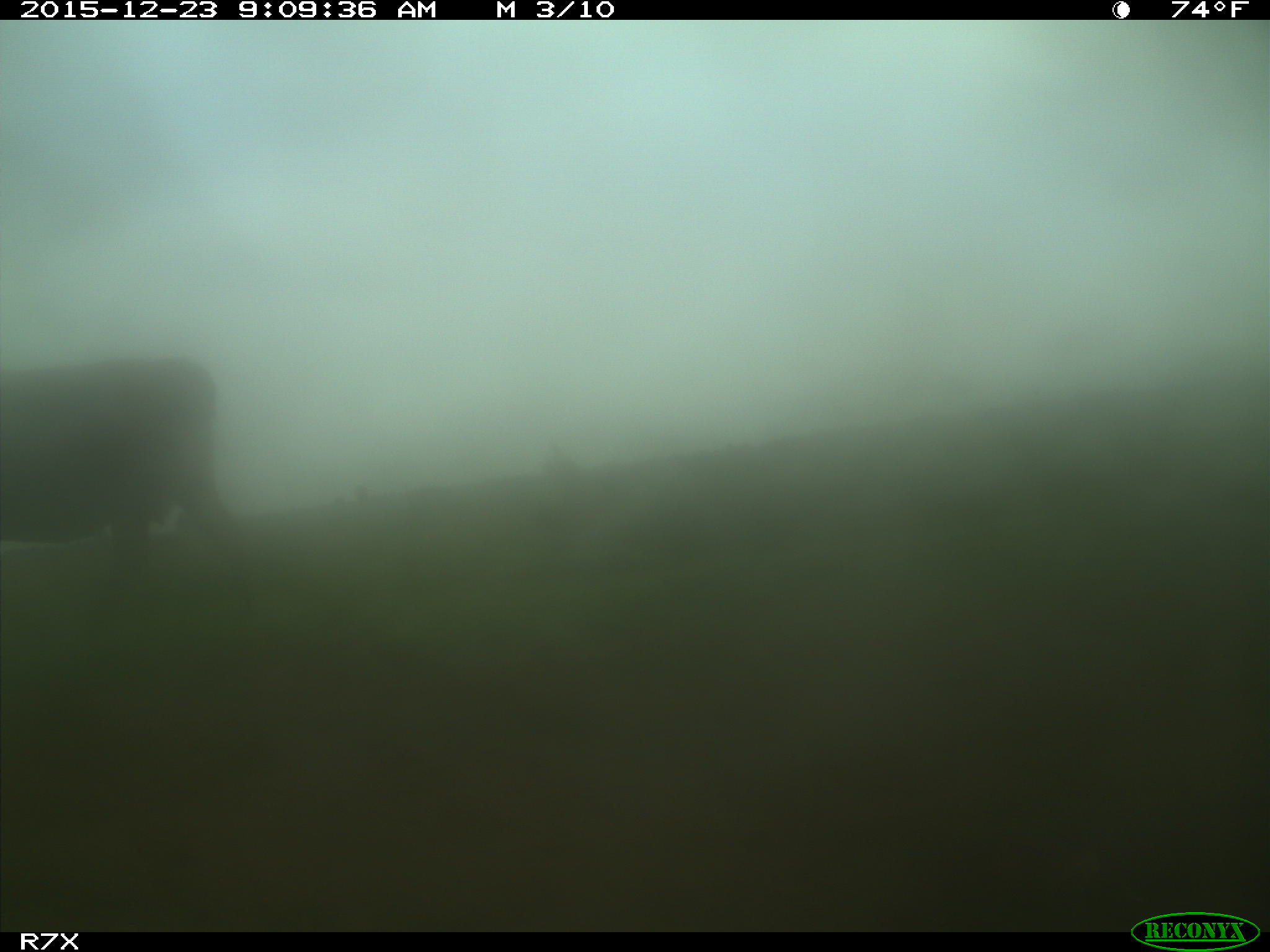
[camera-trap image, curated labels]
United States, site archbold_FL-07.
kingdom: Animalia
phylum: Chordata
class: Mammalia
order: Artiodactyla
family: Bovidae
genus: Bos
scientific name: Bos taurus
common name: domestic cow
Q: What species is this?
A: Bos taurus (domestic cow).